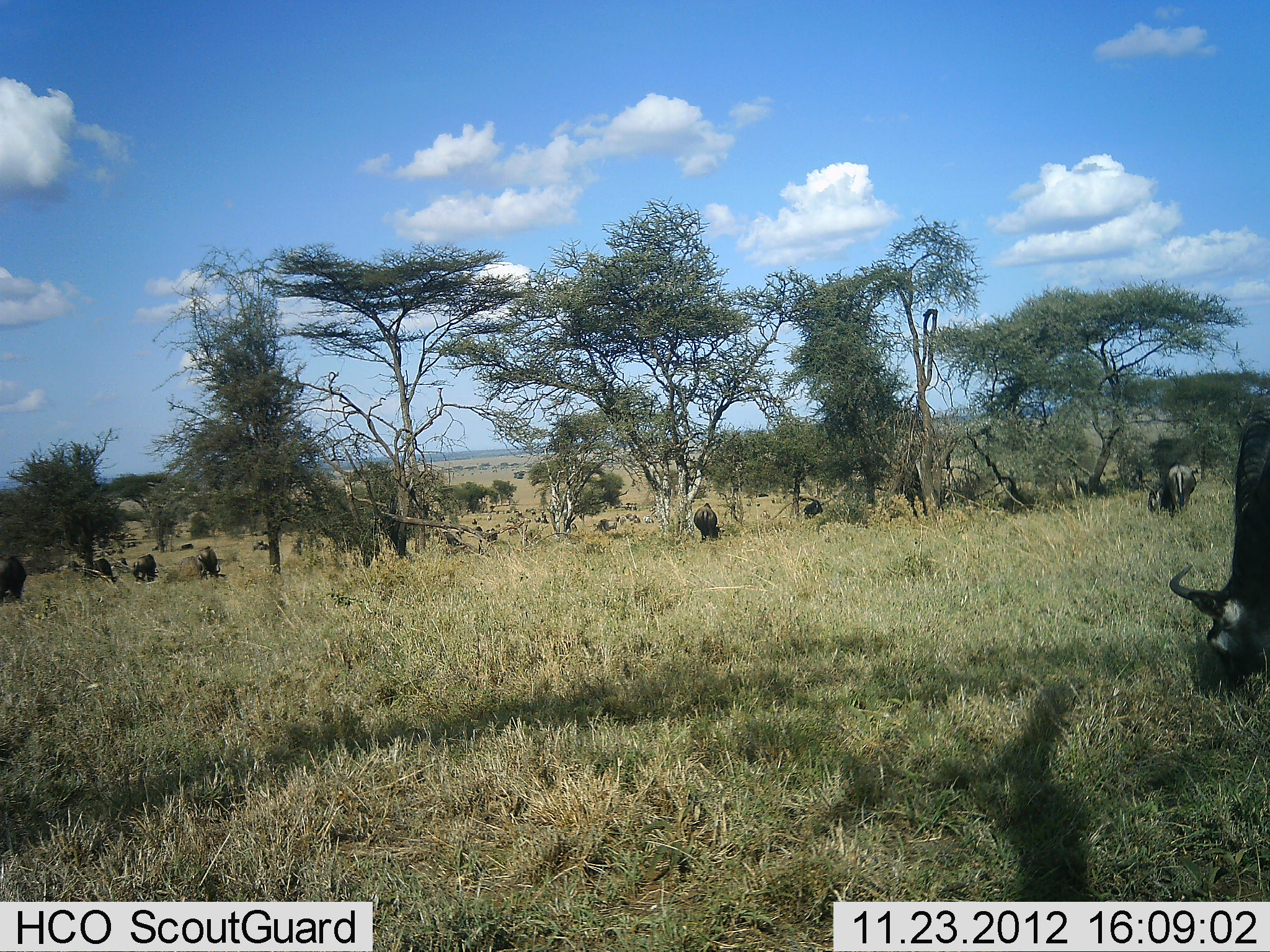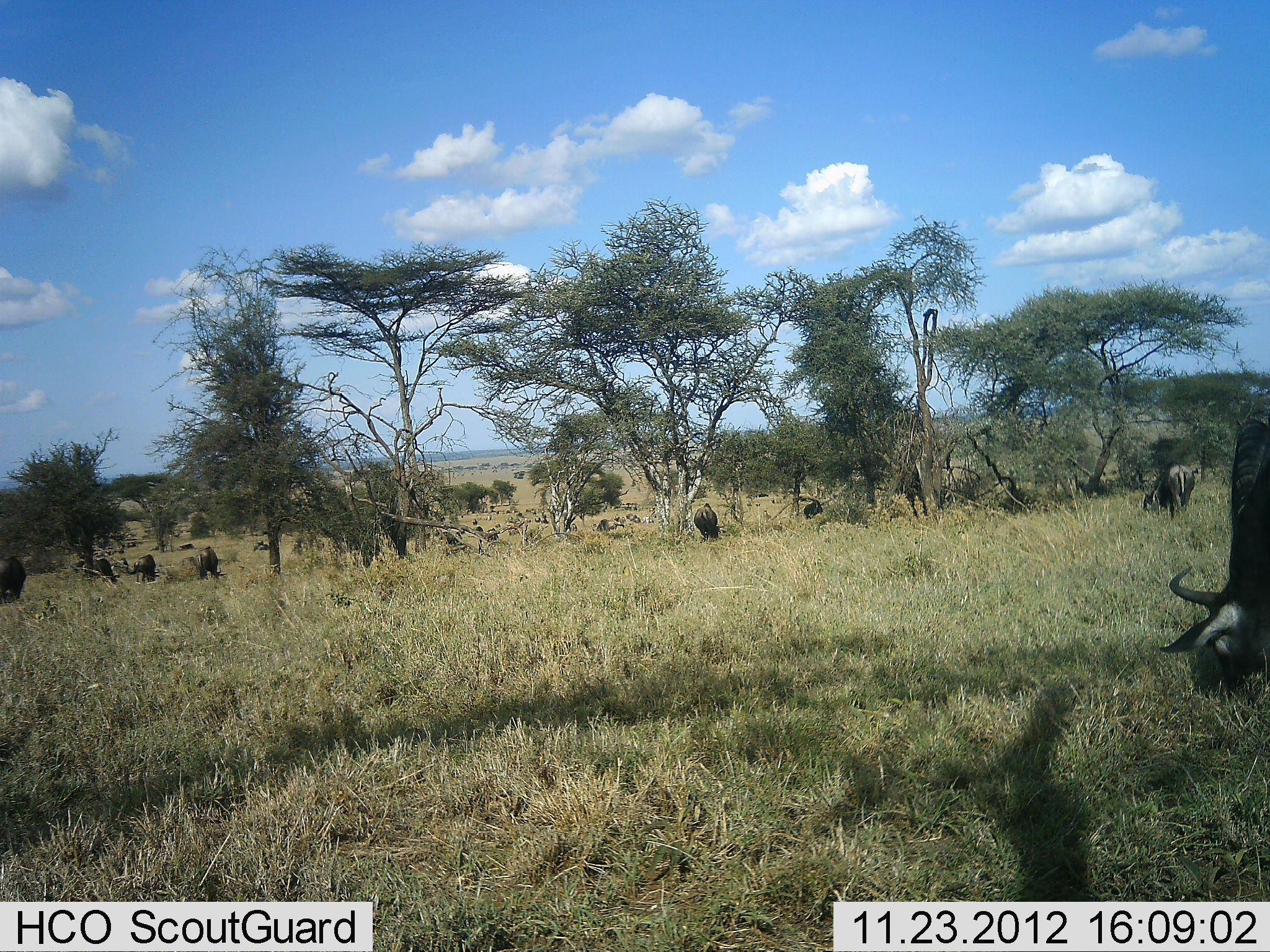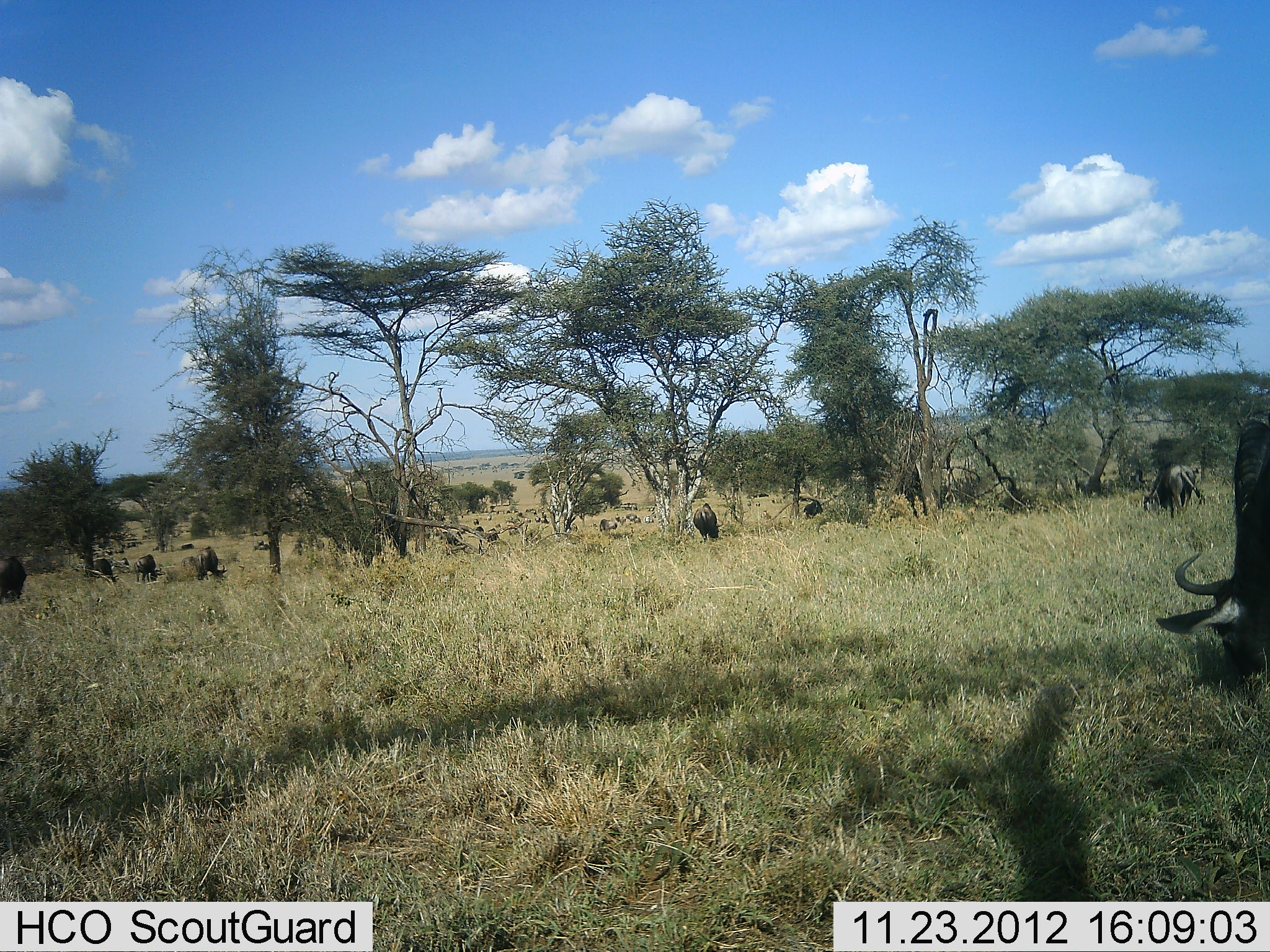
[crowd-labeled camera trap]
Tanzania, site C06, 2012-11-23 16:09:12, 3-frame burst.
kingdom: Animalia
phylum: Chordata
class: Mammalia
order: Artiodactyla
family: Bovidae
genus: Connochaetes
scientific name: Connochaetes taurinus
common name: blue wildebeest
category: wildebeest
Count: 8.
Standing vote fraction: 36%.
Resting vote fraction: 6%.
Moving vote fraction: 8%.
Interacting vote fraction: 0%.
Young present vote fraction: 0%.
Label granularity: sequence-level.